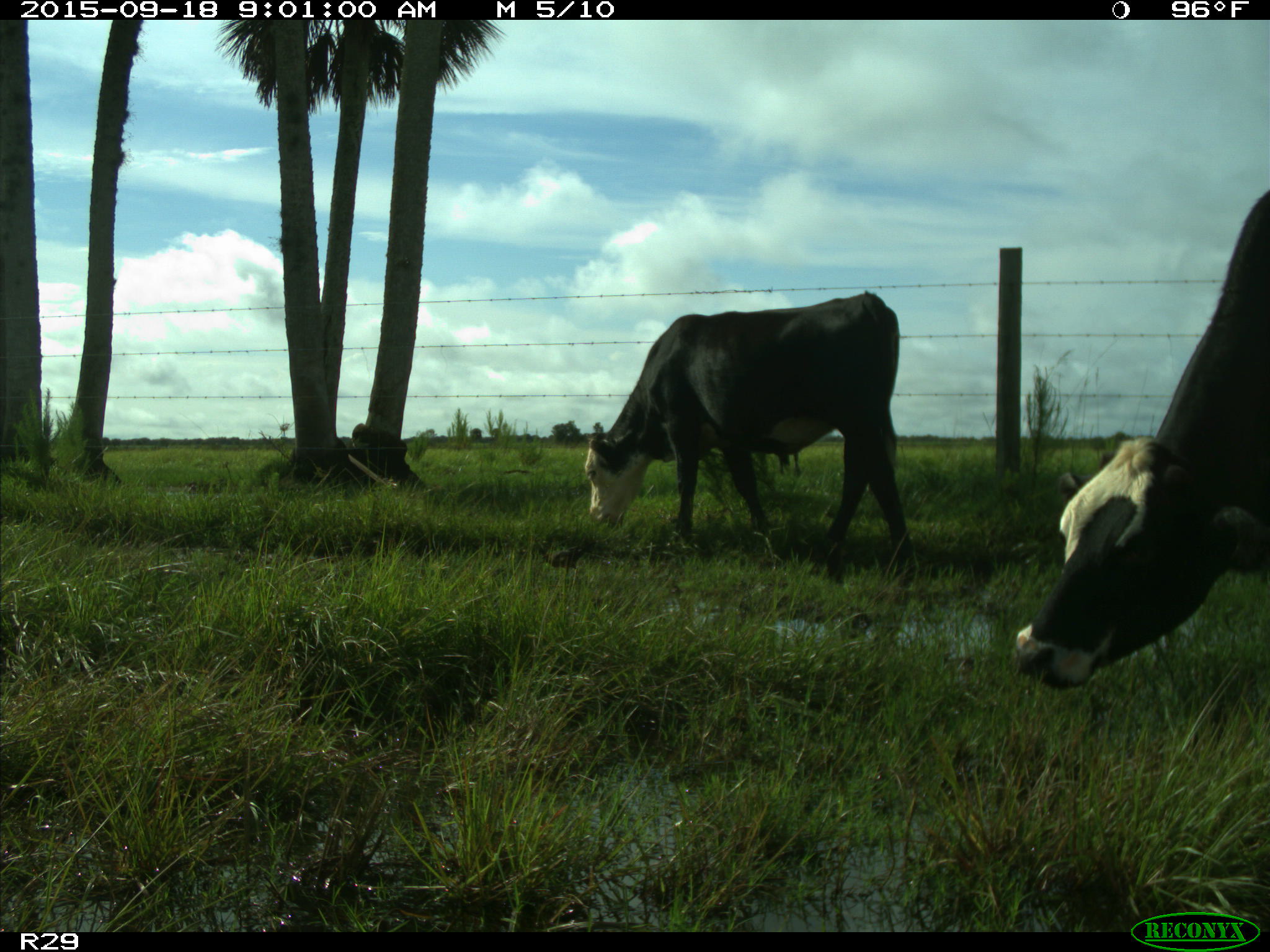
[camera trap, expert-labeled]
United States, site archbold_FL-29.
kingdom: Animalia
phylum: Chordata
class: Mammalia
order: Artiodactyla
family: Bovidae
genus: Bos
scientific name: Bos taurus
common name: domestic cow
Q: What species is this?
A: Bos taurus (domestic cow).